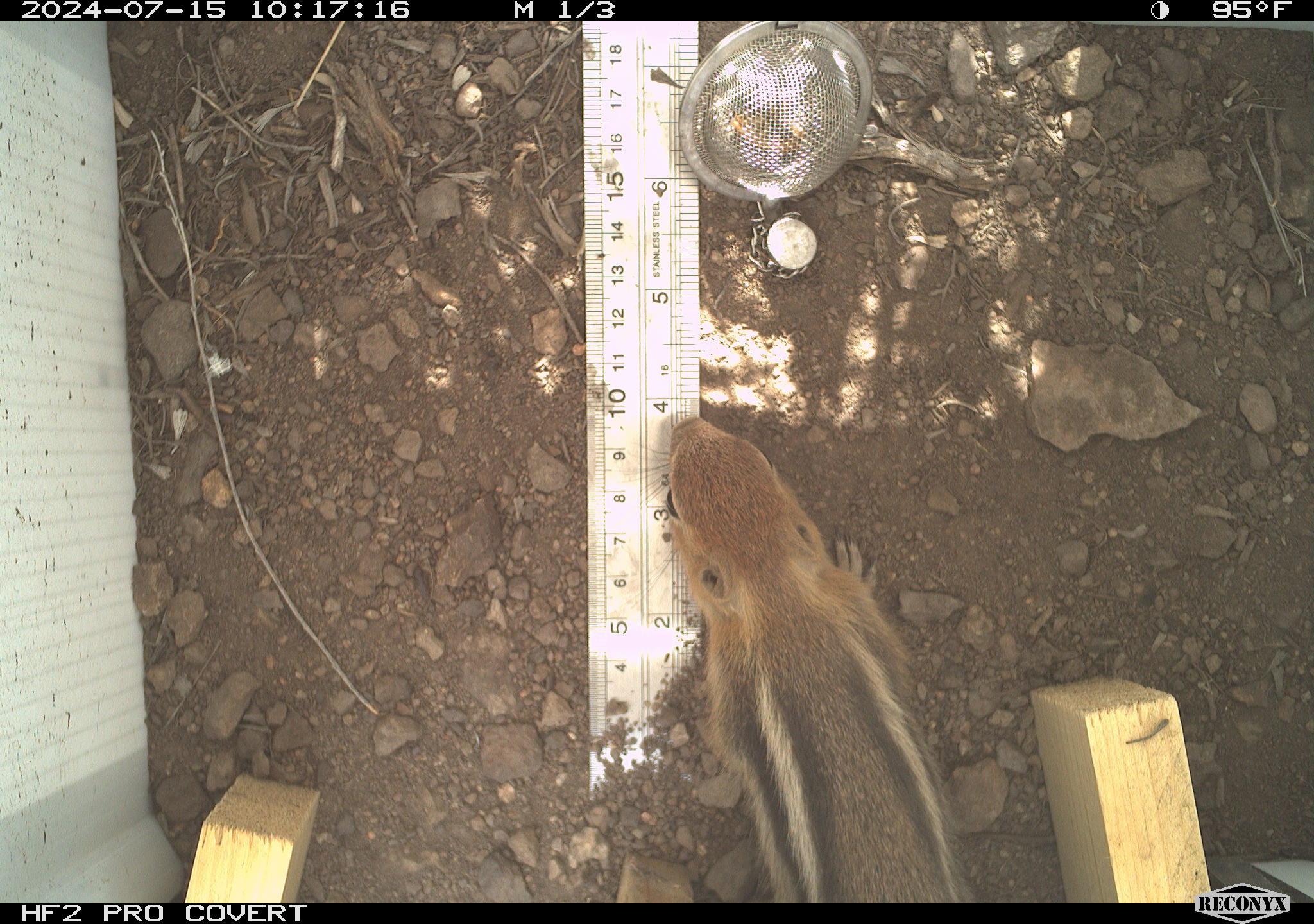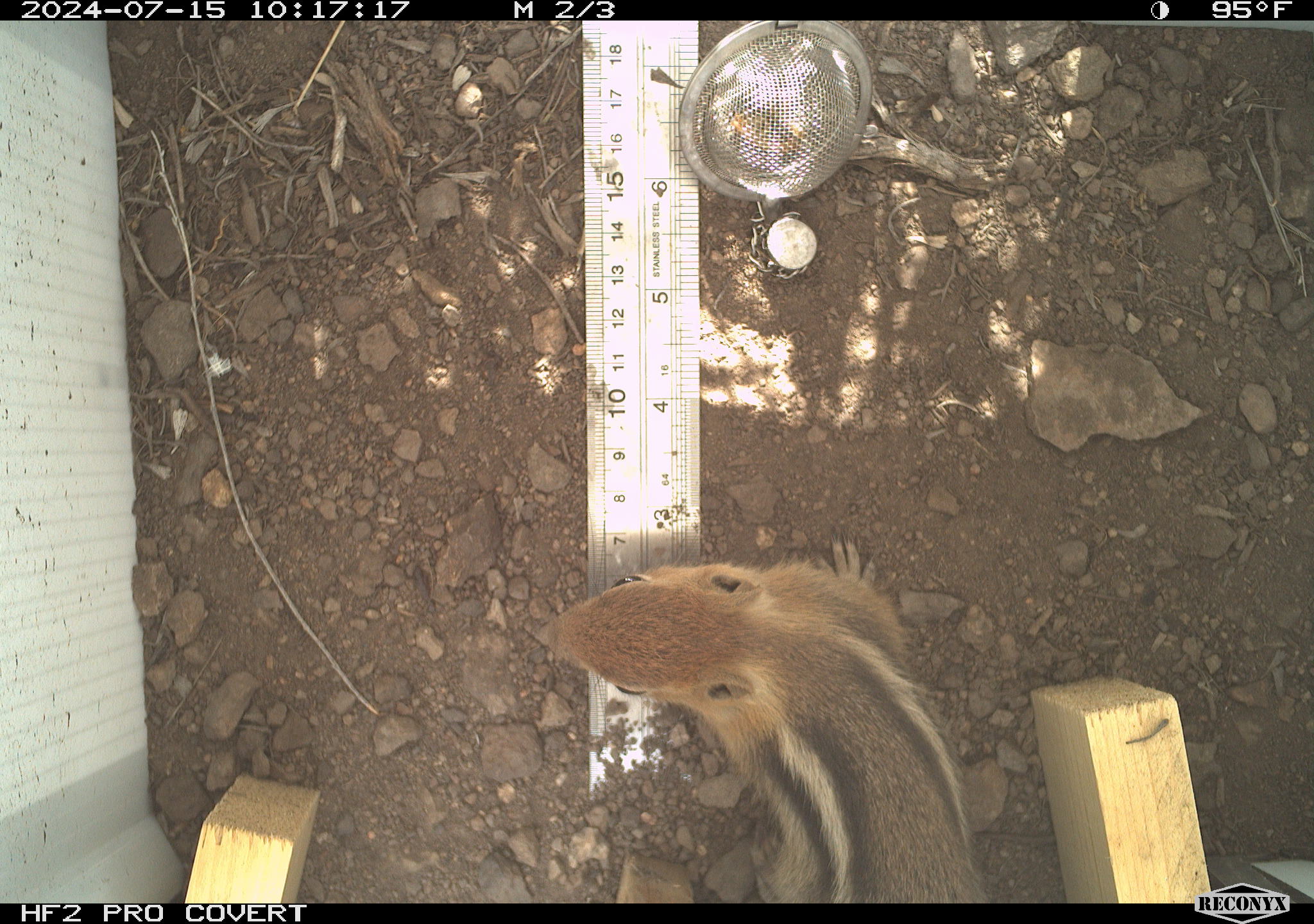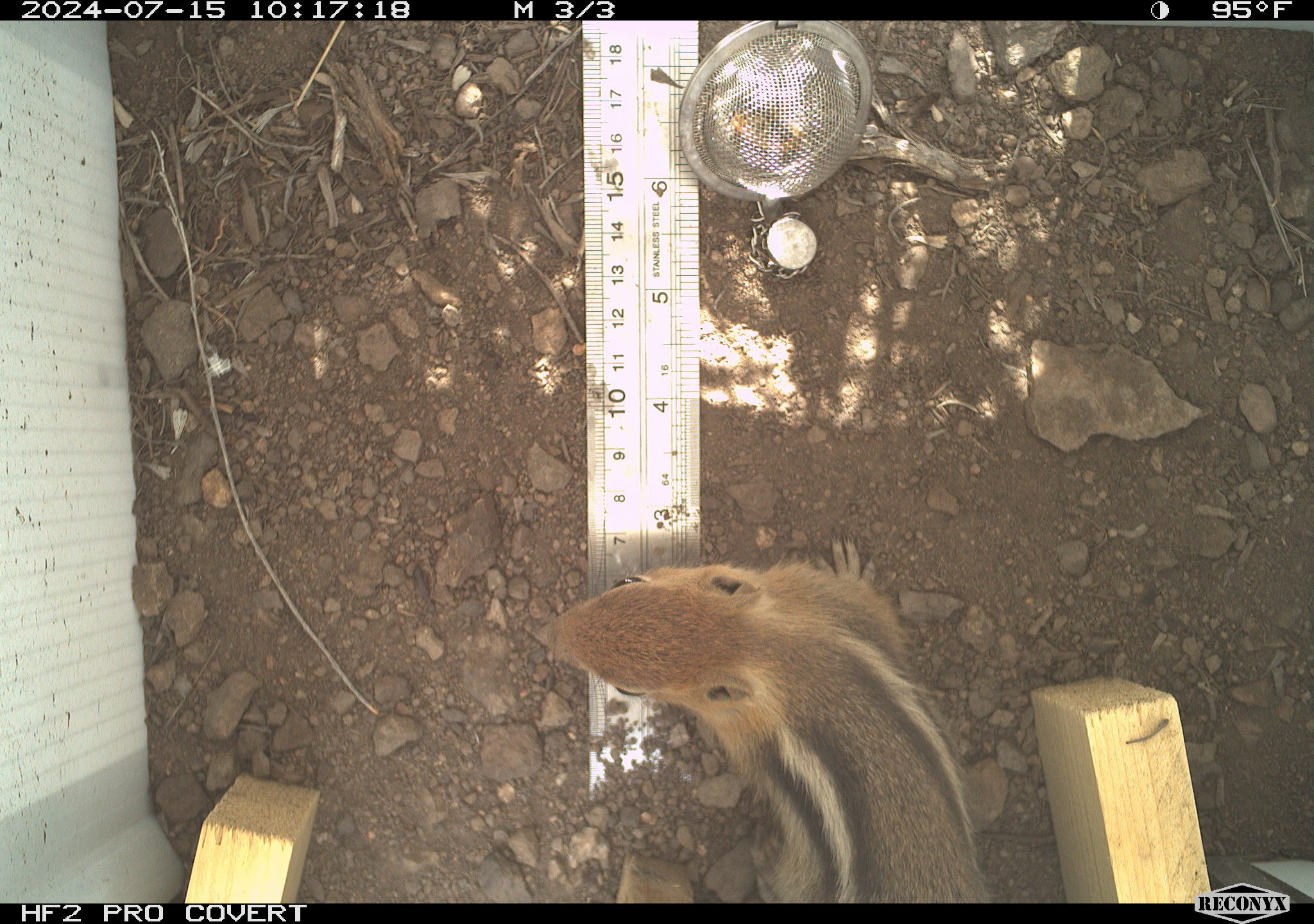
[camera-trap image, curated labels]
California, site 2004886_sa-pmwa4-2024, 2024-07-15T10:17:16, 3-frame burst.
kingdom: Animalia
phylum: Chordata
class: Mammalia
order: Rodentia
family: Sciuridae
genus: Callospermophilus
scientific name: Callospermophilus lateralis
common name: golden mantled ground squirrel